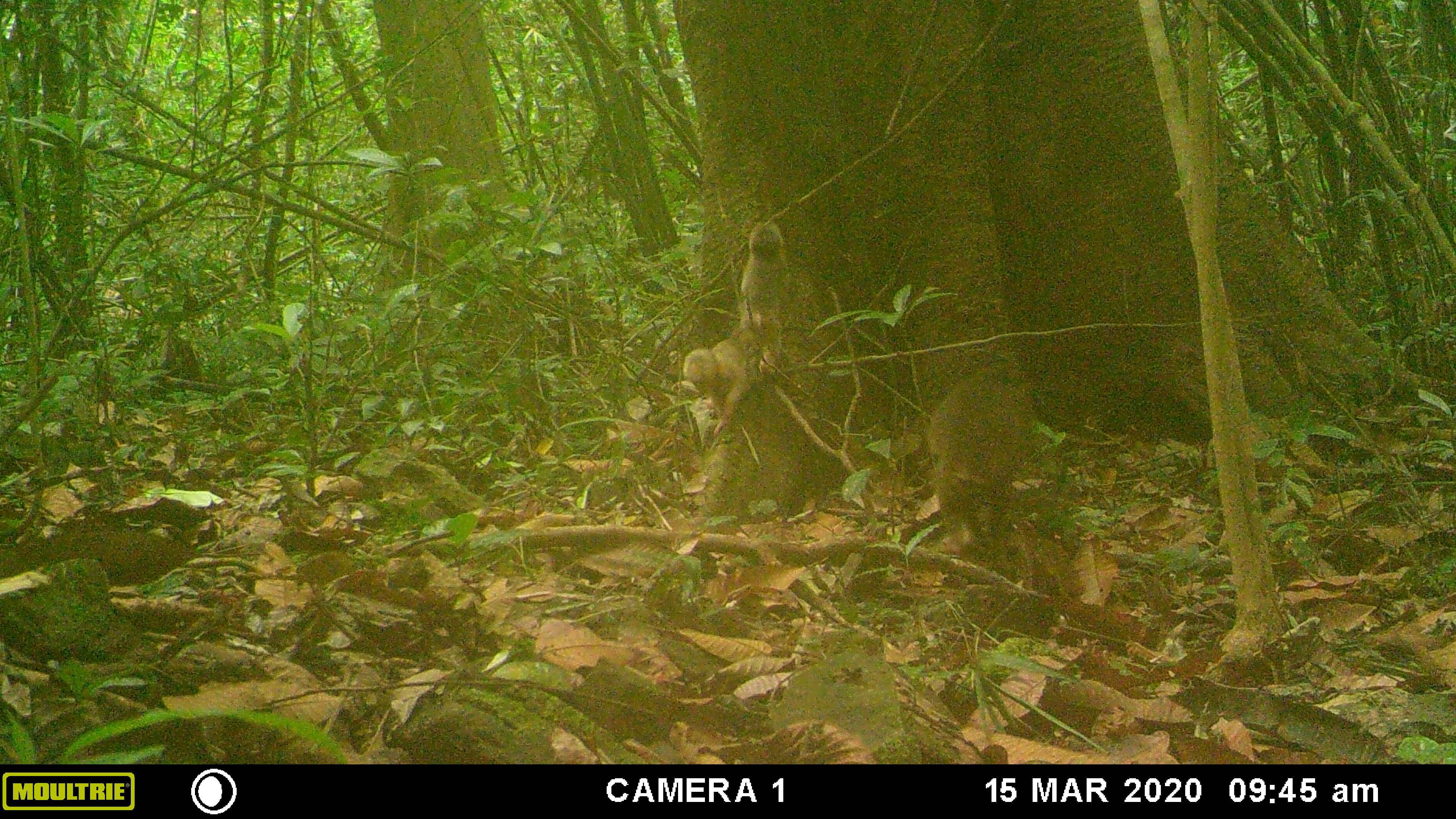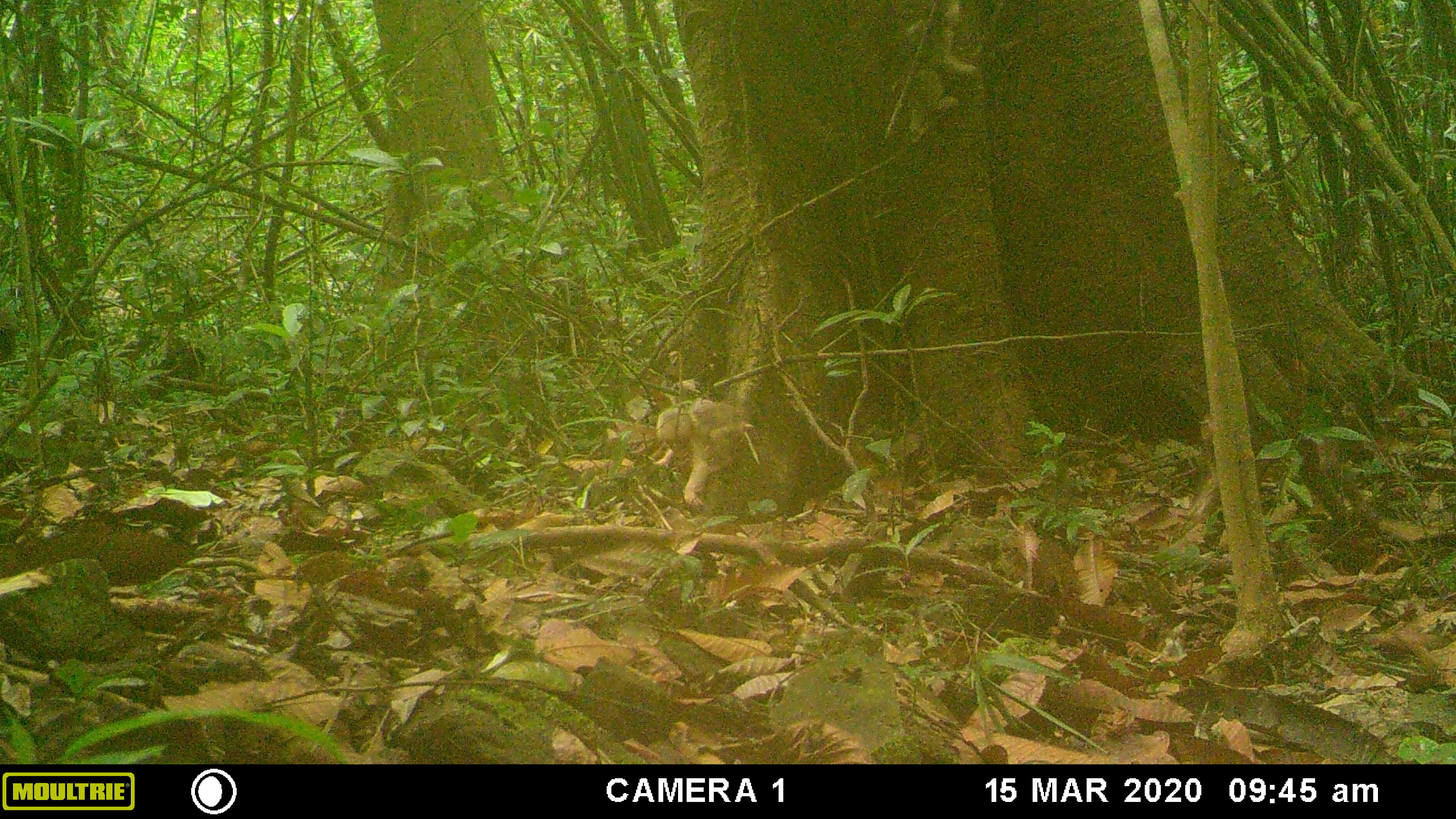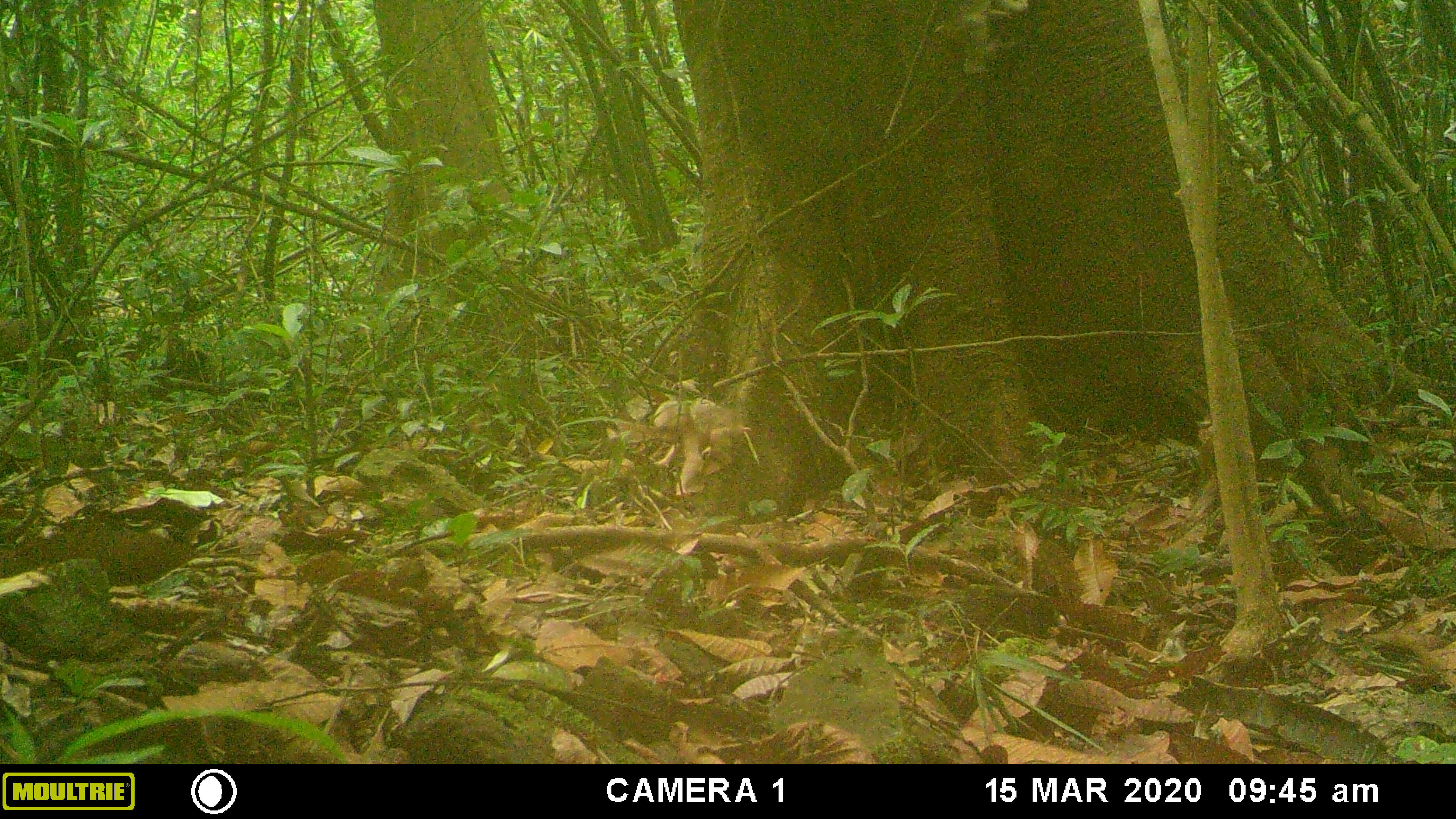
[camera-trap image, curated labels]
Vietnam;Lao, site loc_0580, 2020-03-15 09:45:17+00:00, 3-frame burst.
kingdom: Animalia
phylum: Chordata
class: Mammalia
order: Primates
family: Cercopithecidae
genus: Macaca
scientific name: Macaca arctoides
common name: stump-tailed macaque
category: stump tailed macaque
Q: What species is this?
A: Stump tailed macaque (stump-tailed macaque) (Macaca arctoides).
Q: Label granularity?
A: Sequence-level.